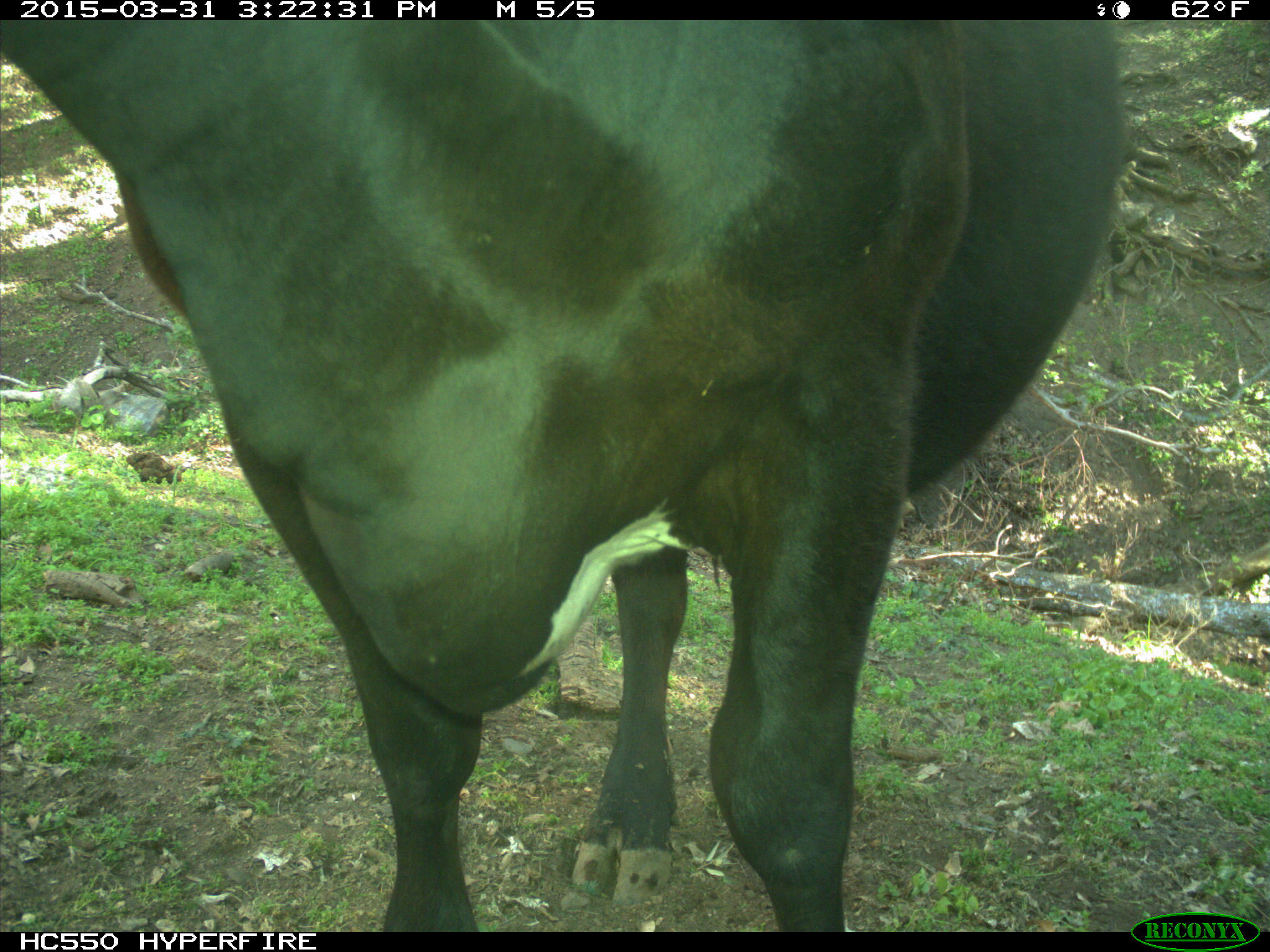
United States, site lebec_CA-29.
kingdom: Animalia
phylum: Chordata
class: Mammalia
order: Artiodactyla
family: Bovidae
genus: Bos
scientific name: Bos taurus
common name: domestic cow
Bos taurus (domestic cow).